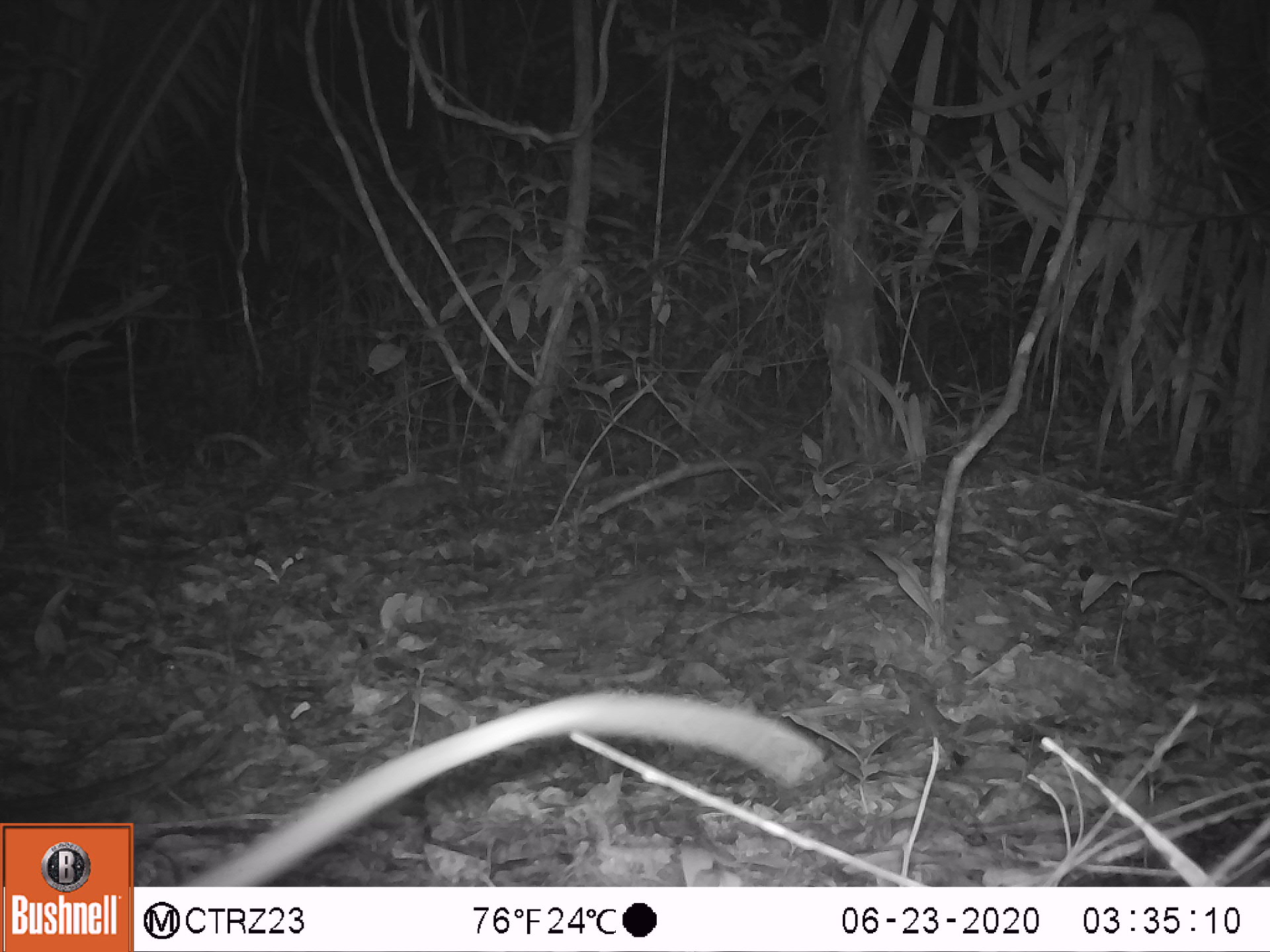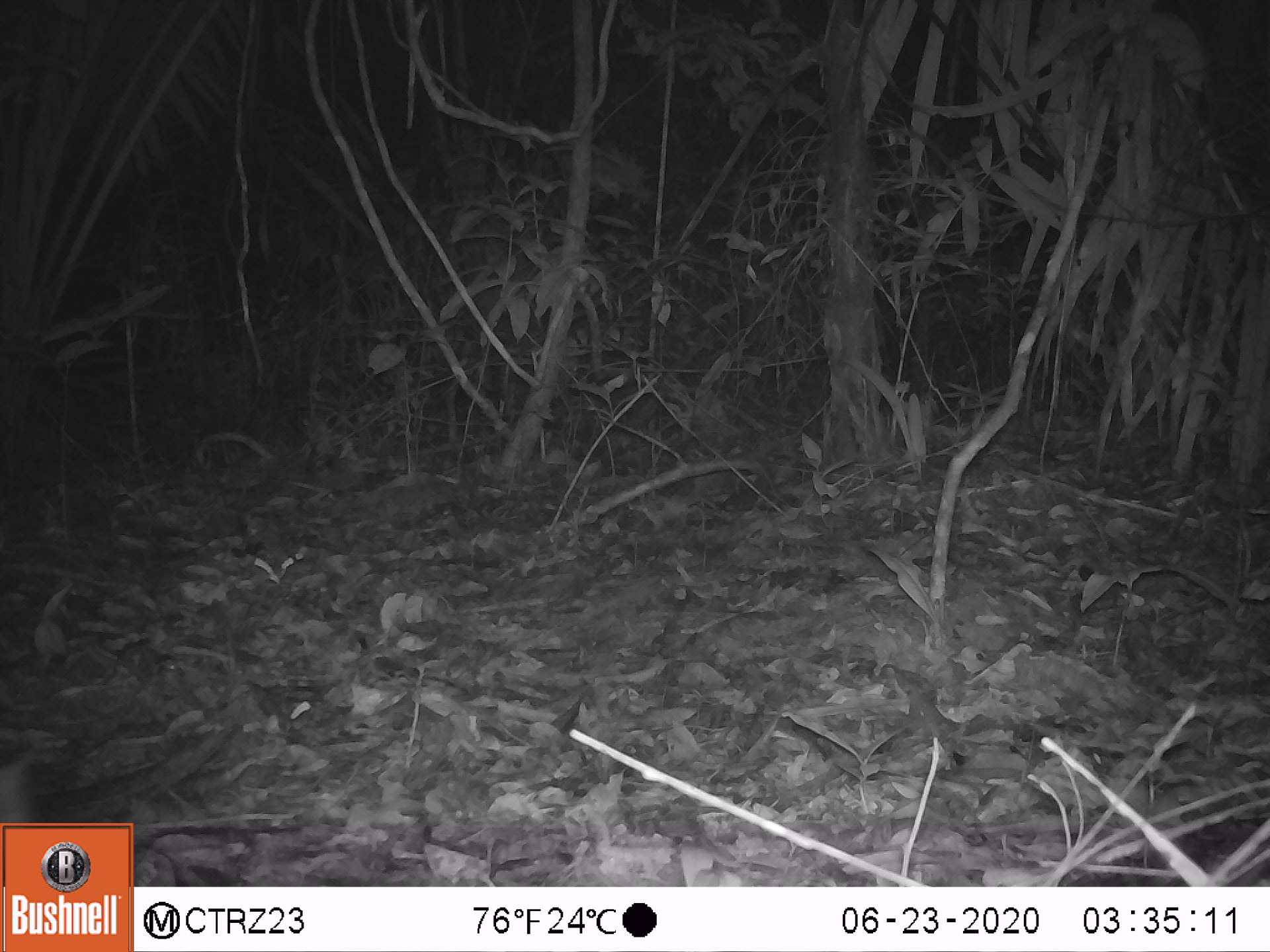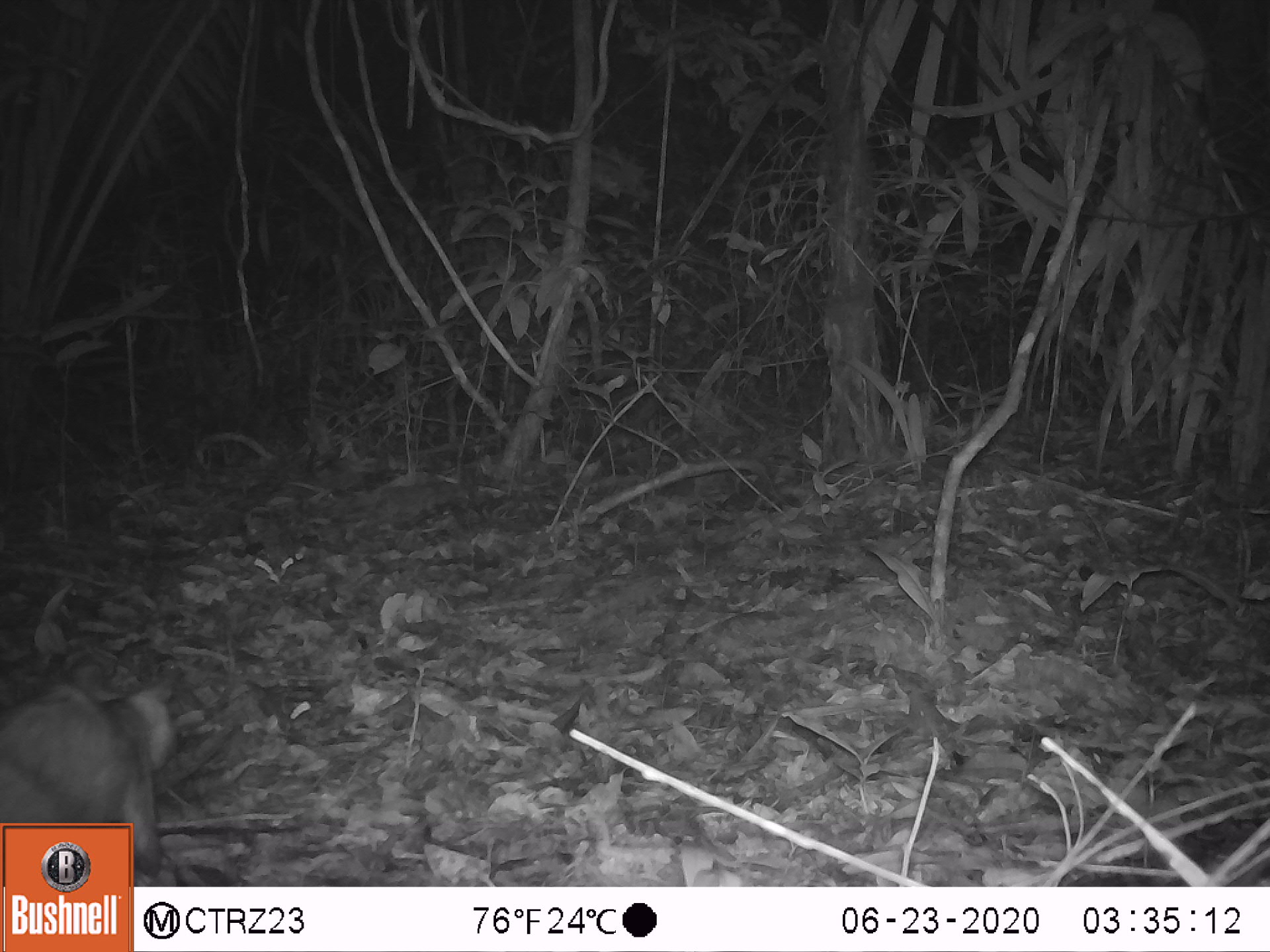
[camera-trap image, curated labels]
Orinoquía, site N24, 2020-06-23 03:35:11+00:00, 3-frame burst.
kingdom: Animalia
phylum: Chordata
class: Mammalia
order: Didelphimorphia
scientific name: Didelphimorphia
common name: possum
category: unknown possum